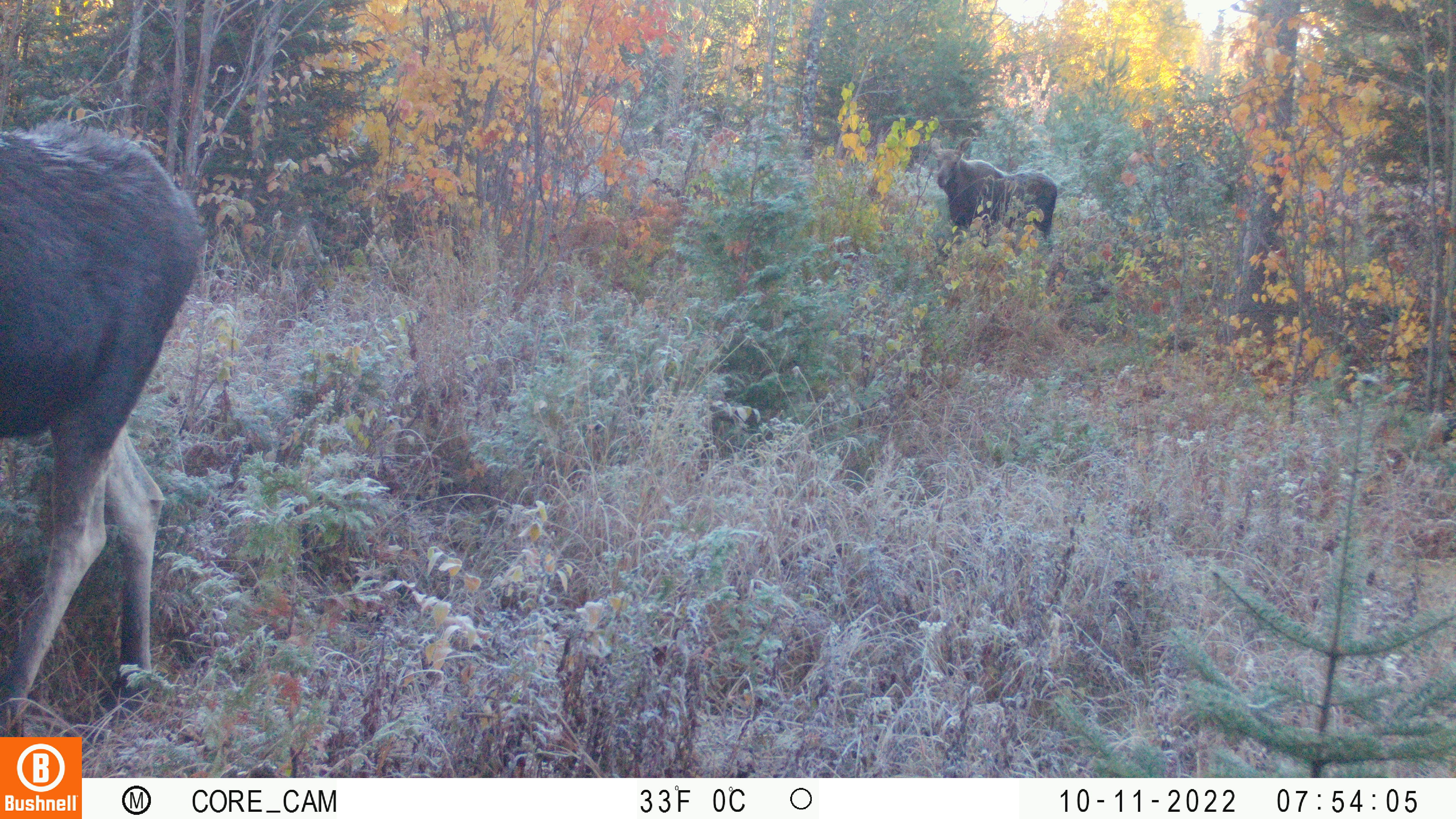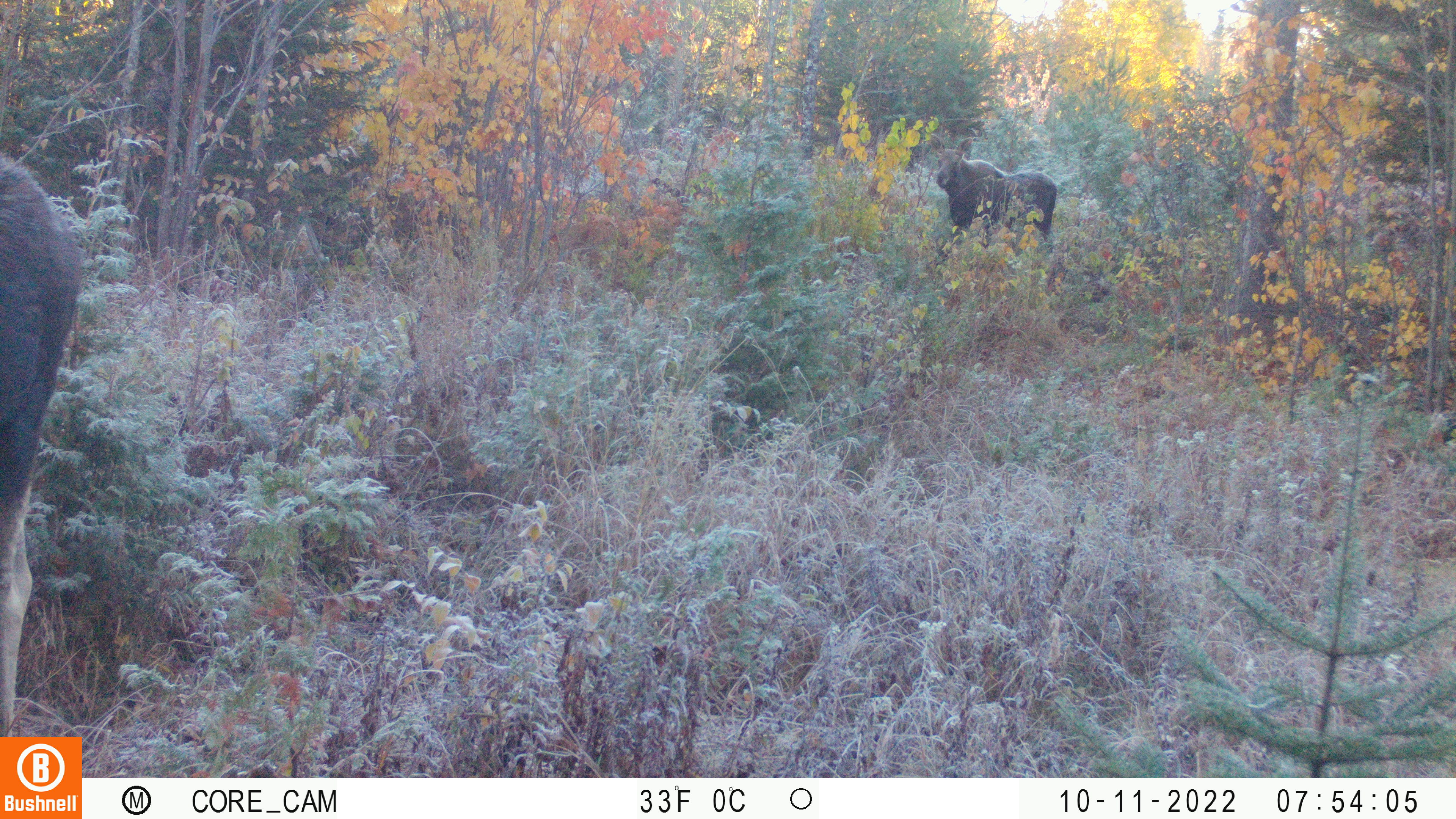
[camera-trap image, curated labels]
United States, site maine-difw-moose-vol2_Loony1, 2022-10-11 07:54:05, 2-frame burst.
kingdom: Animalia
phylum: Chordata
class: Mammalia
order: Artiodactyla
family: Cervidae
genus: Alces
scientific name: Alces alces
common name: moose